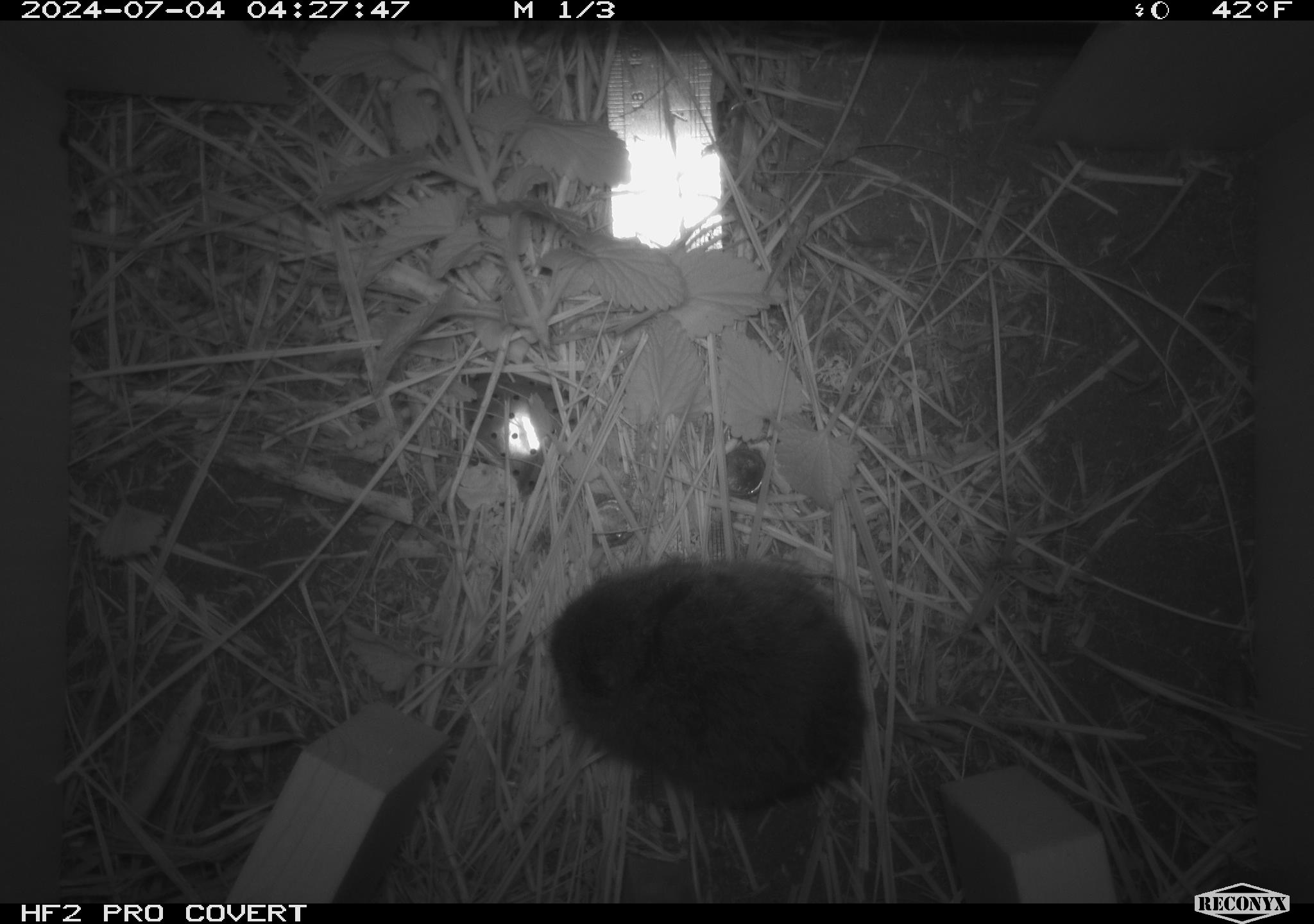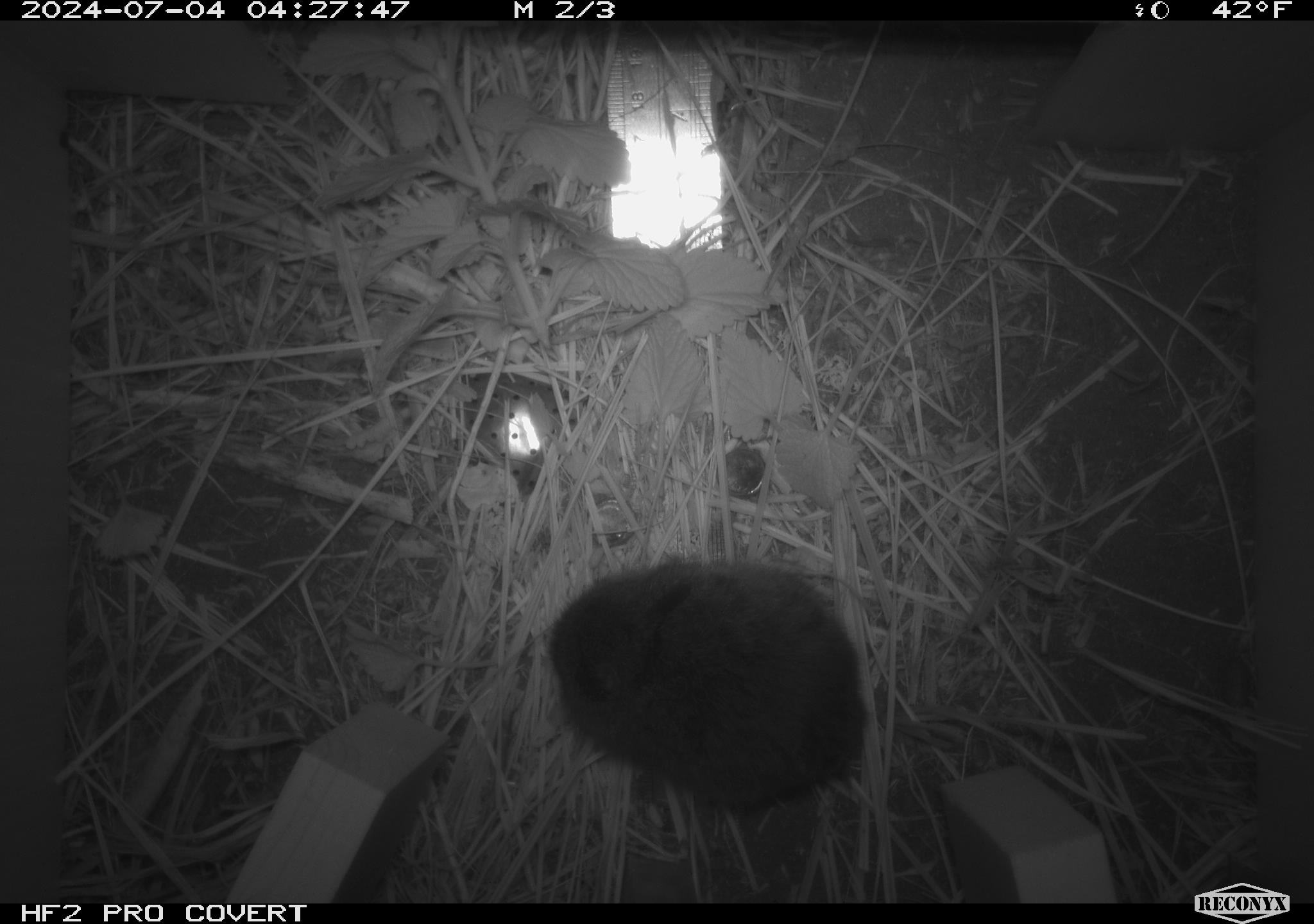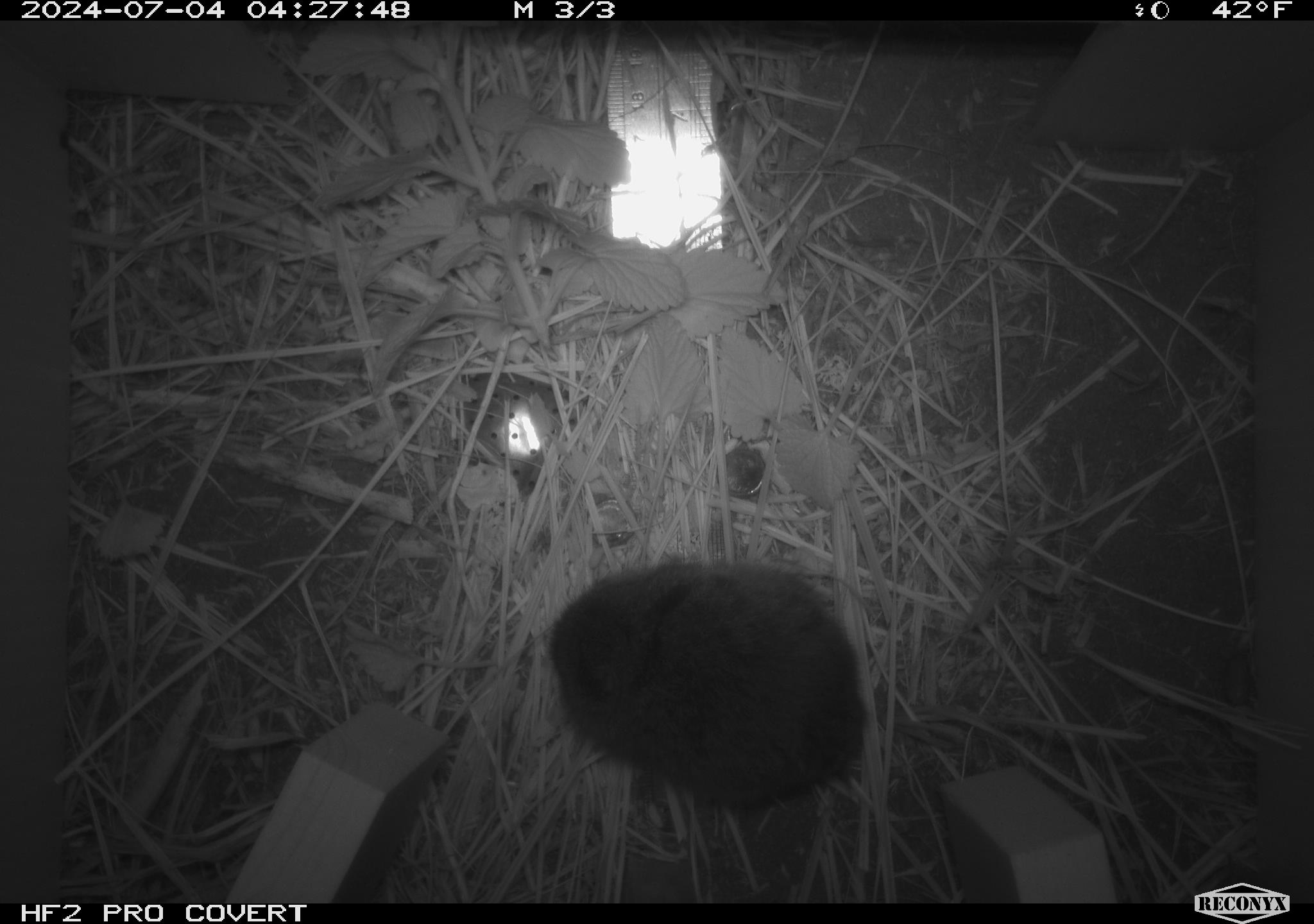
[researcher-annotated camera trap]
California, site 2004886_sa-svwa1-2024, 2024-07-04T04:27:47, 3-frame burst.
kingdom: Animalia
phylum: Chordata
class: Mammalia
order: Rodentia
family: Cricetidae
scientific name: Arvicolinae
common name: voles, lemmings, and muskrats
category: arvicolinae subfamily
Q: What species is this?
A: Arvicolinae subfamily (voles, lemmings, and muskrats) (Arvicolinae).